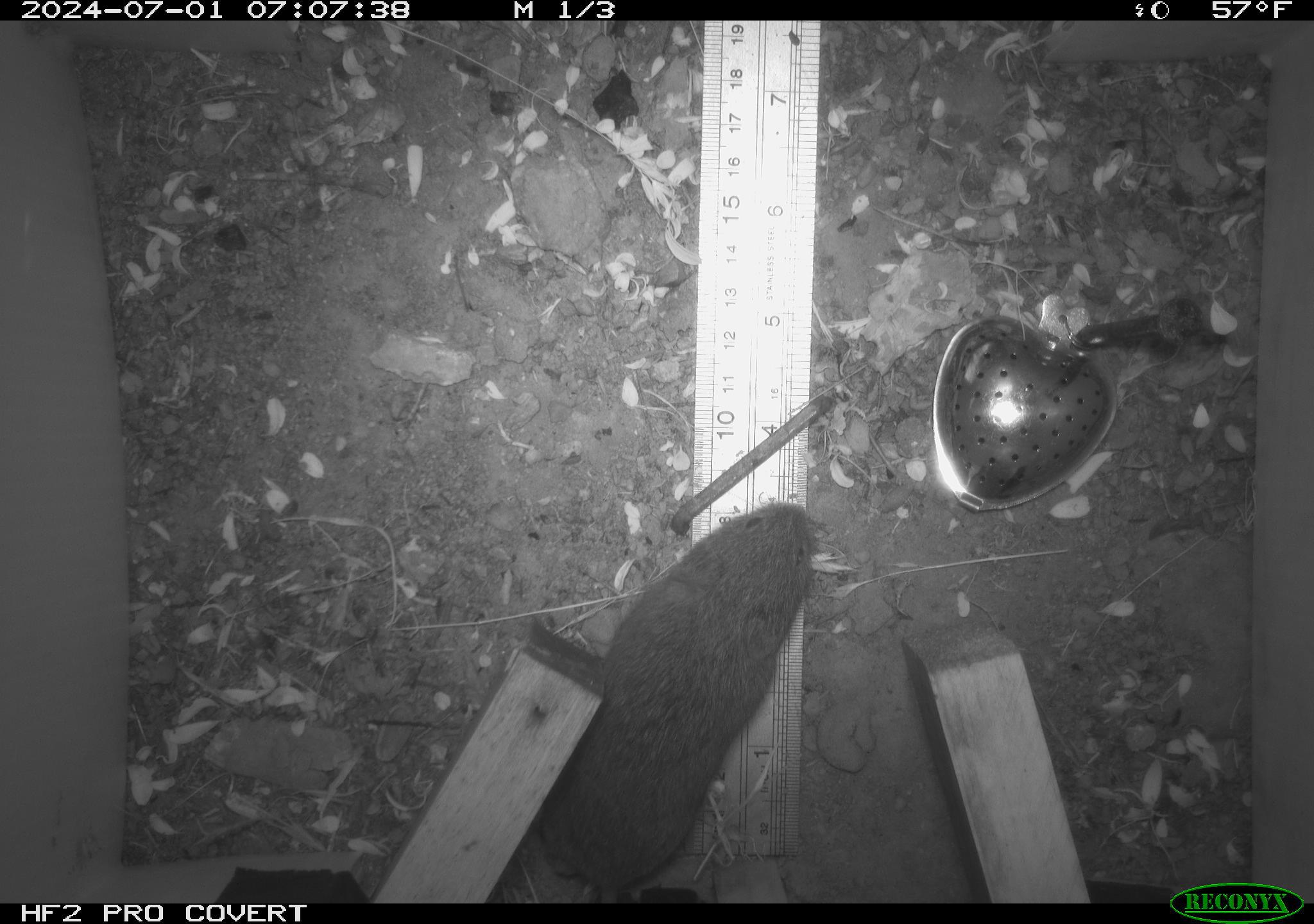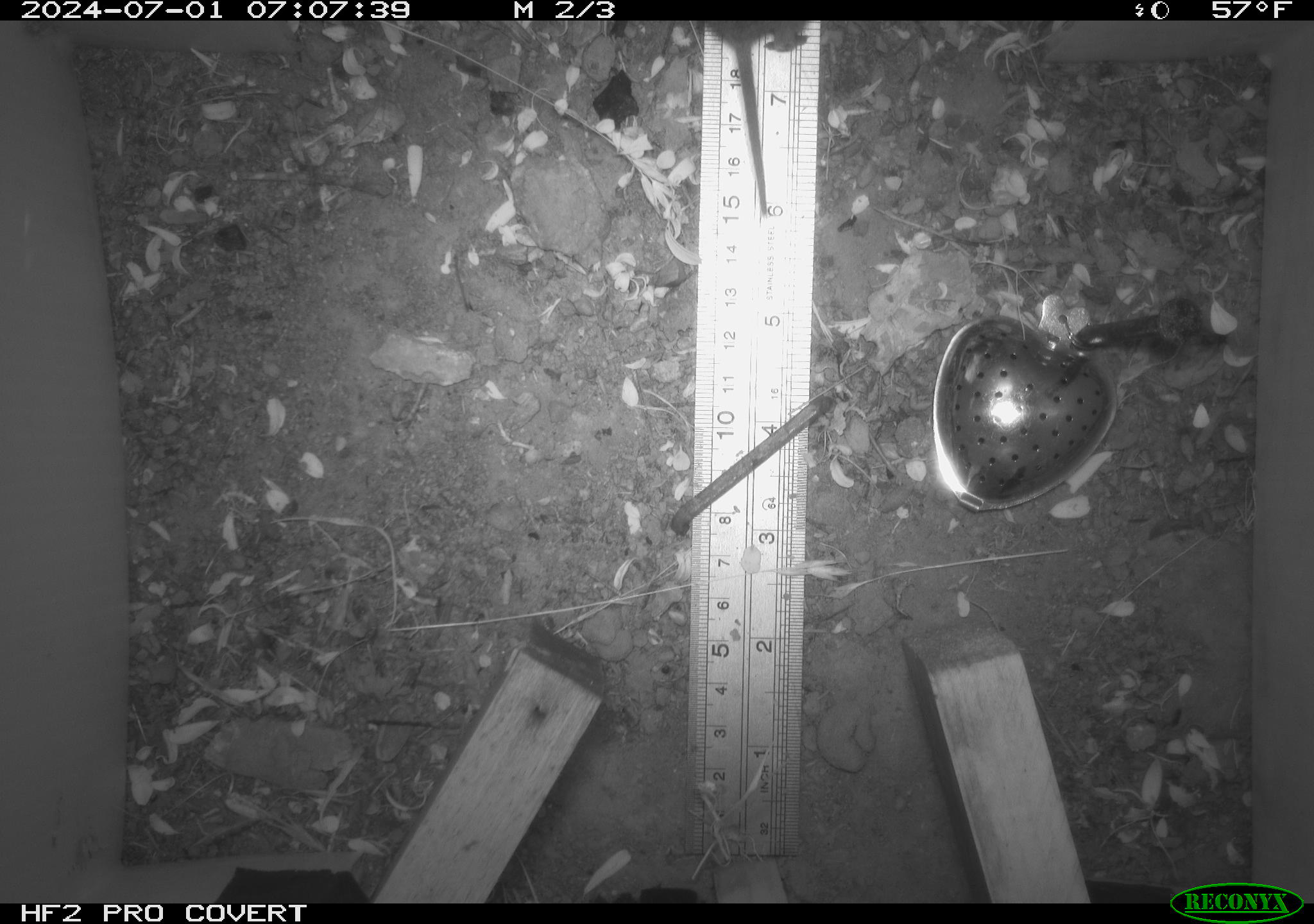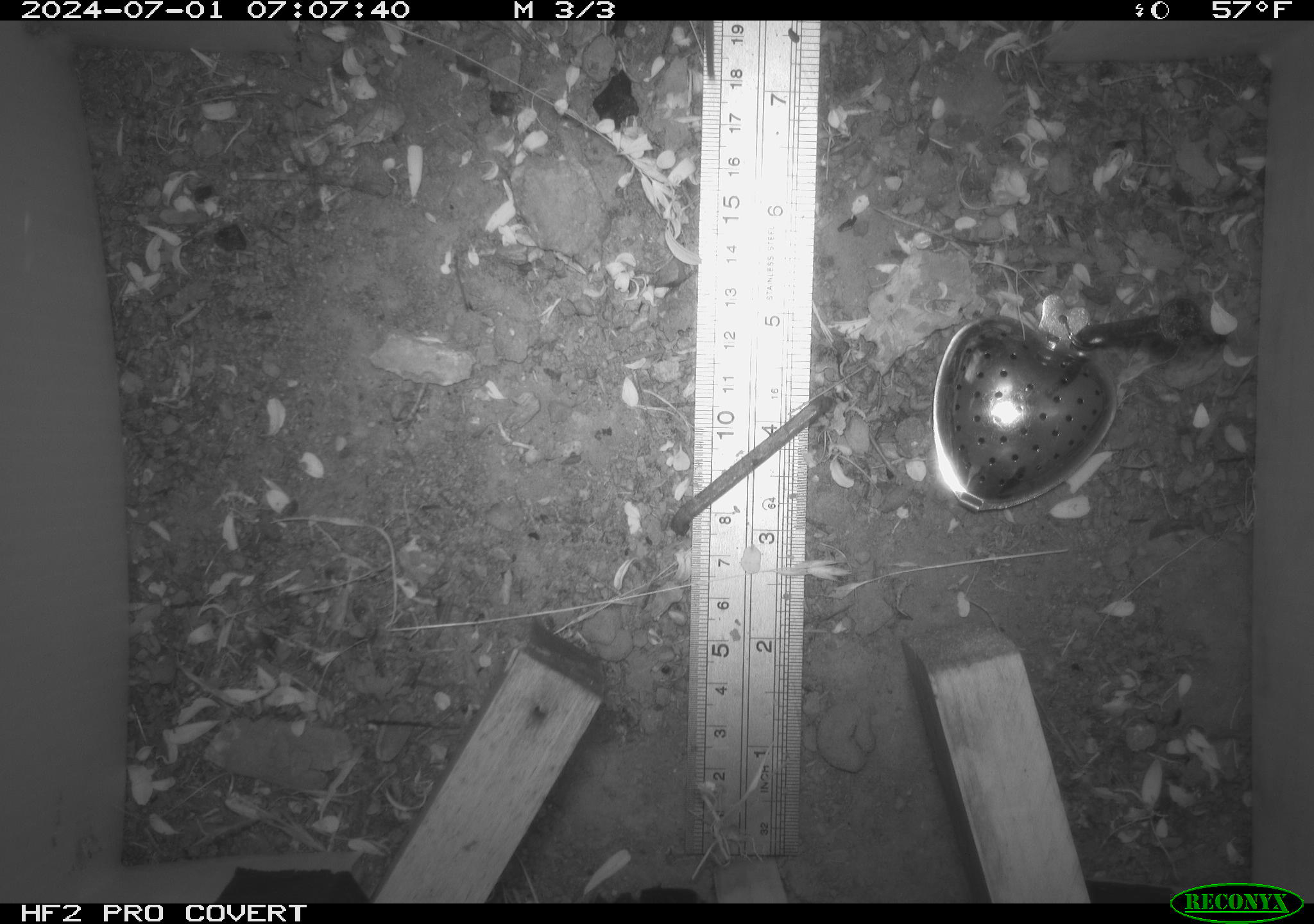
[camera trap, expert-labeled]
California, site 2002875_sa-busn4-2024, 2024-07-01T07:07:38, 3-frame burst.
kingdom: Animalia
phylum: Chordata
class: Mammalia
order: Rodentia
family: Cricetidae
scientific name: Arvicolinae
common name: voles, lemmings, and muskrats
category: arvicolinae subfamily